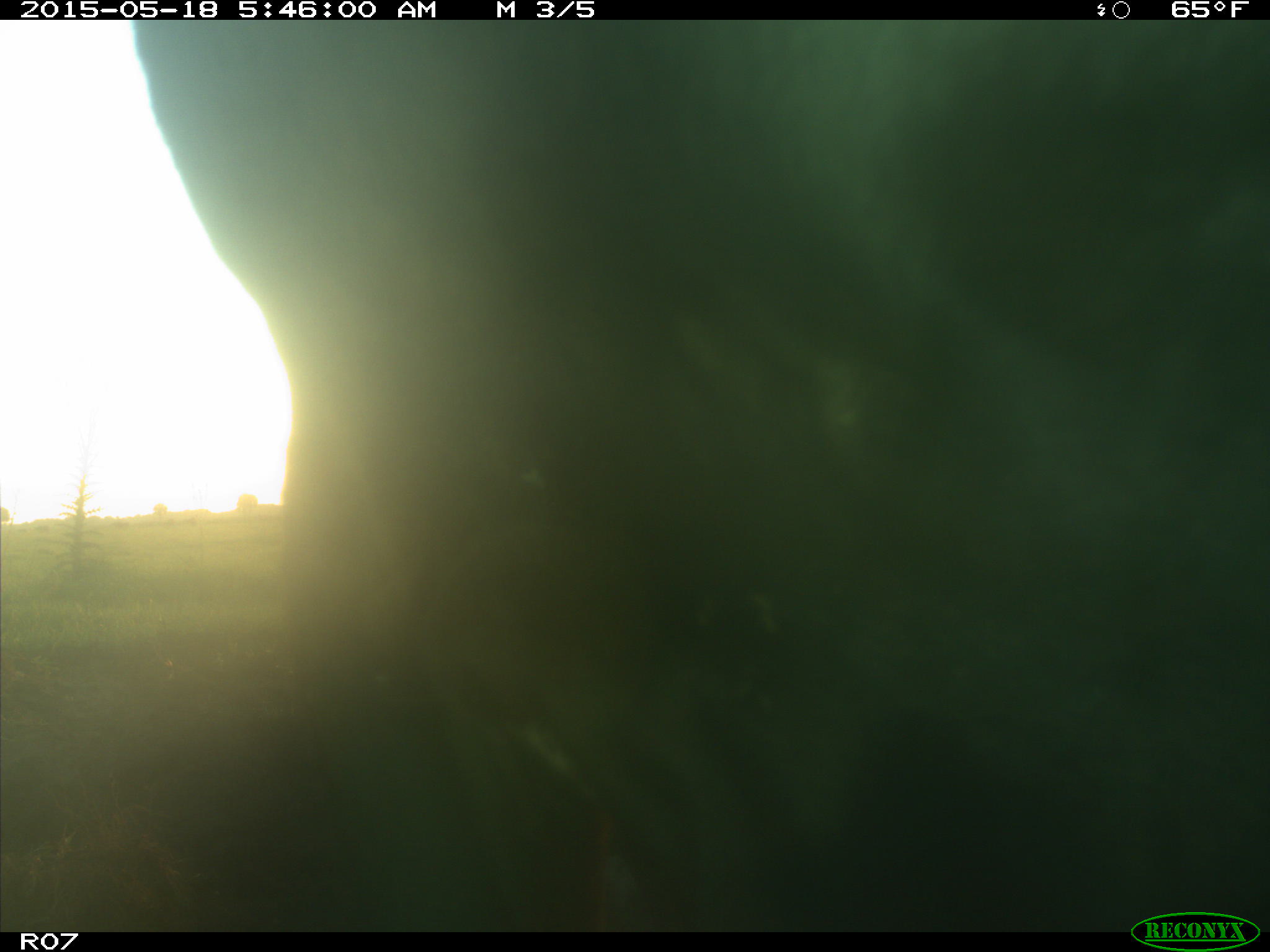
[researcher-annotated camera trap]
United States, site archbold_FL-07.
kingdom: Animalia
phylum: Chordata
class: Mammalia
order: Artiodactyla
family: Bovidae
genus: Bos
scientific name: Bos taurus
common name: domestic cow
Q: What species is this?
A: Bos taurus (domestic cow).